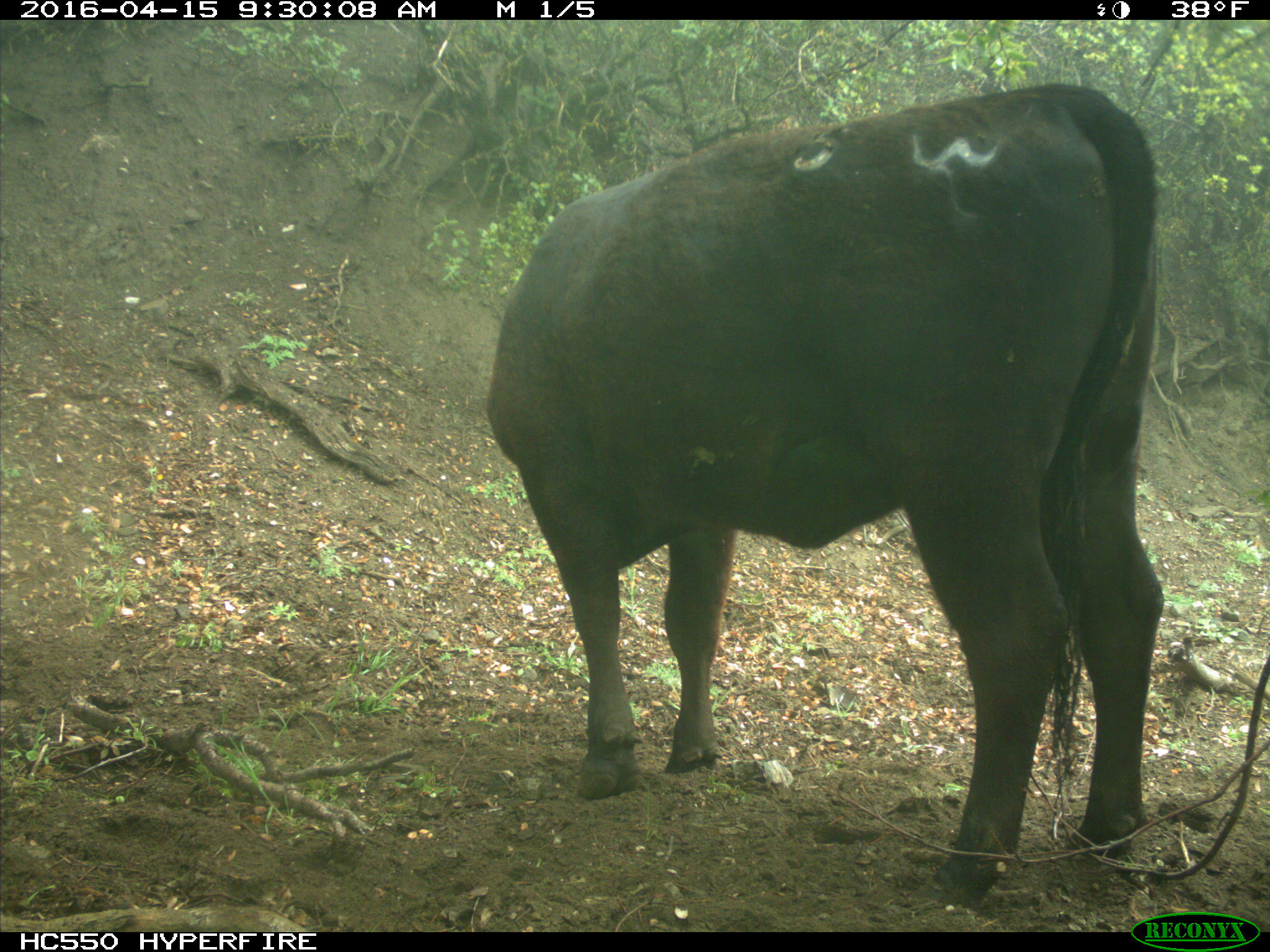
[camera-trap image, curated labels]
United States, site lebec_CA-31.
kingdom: Animalia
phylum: Chordata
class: Mammalia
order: Artiodactyla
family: Bovidae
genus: Bos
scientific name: Bos taurus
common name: domestic cow